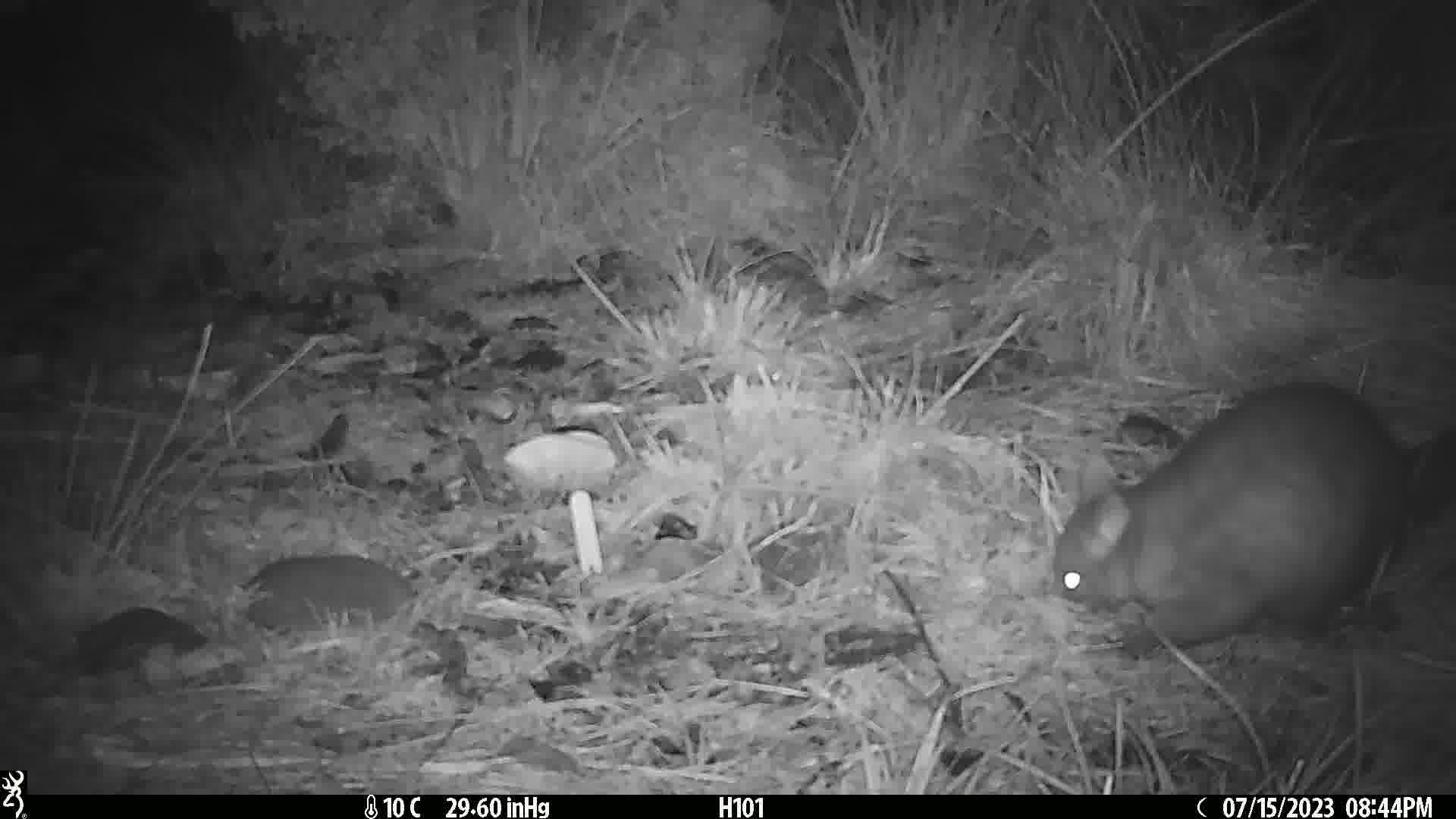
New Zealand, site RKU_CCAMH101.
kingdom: Animalia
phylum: Chordata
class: Mammalia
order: Diprotodontia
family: Phalangeridae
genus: Trichosurus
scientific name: Trichosurus vulpecula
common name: common brushtail possum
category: possum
Possum (common brushtail possum) (Trichosurus vulpecula).